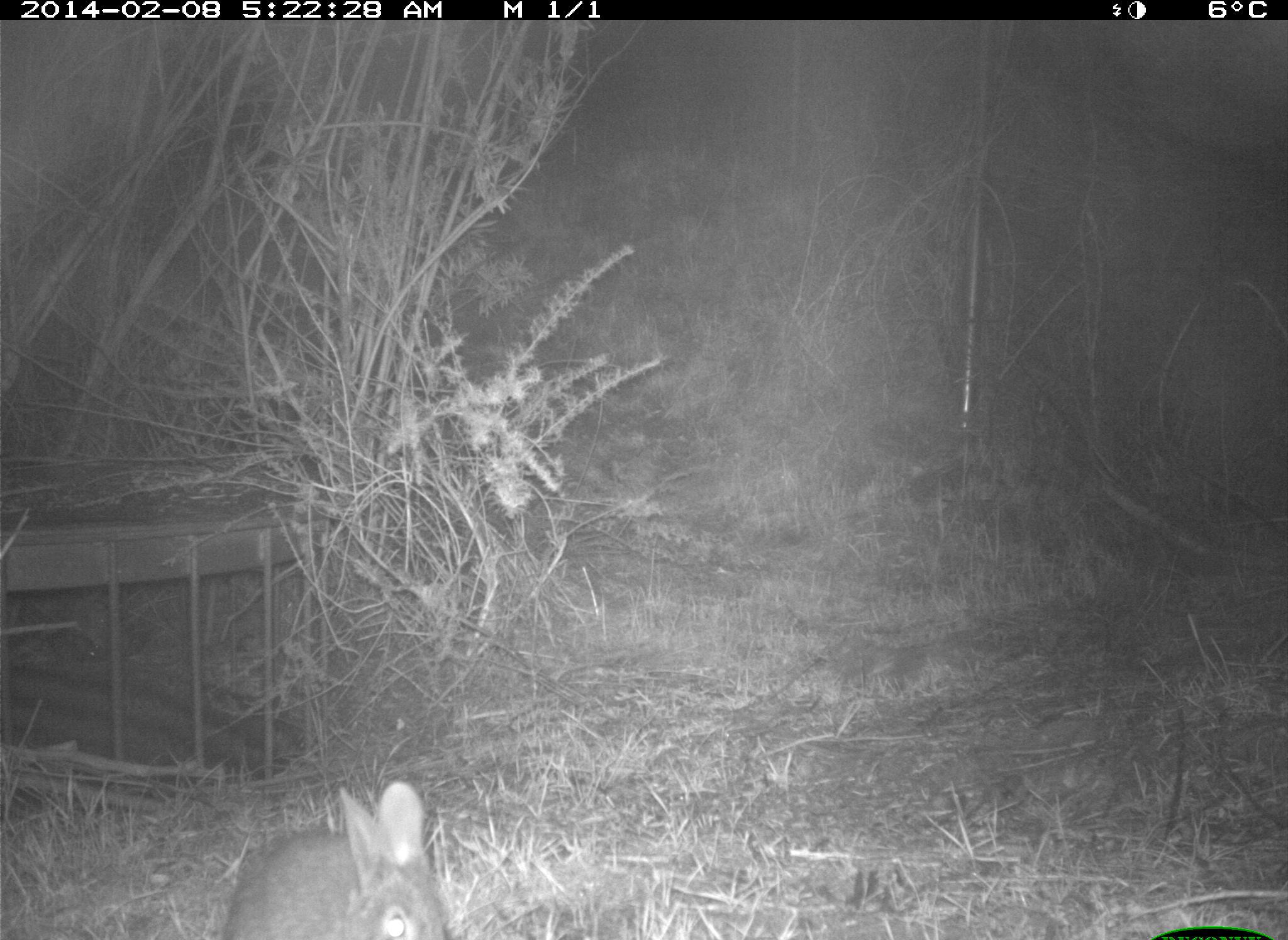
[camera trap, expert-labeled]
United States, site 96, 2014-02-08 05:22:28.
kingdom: Animalia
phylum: Chordata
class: Mammalia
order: Lagomorpha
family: Leporidae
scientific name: Leporidae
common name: rabbits and hares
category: rabbit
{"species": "rabbit (rabbits and hares) (Leporidae)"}